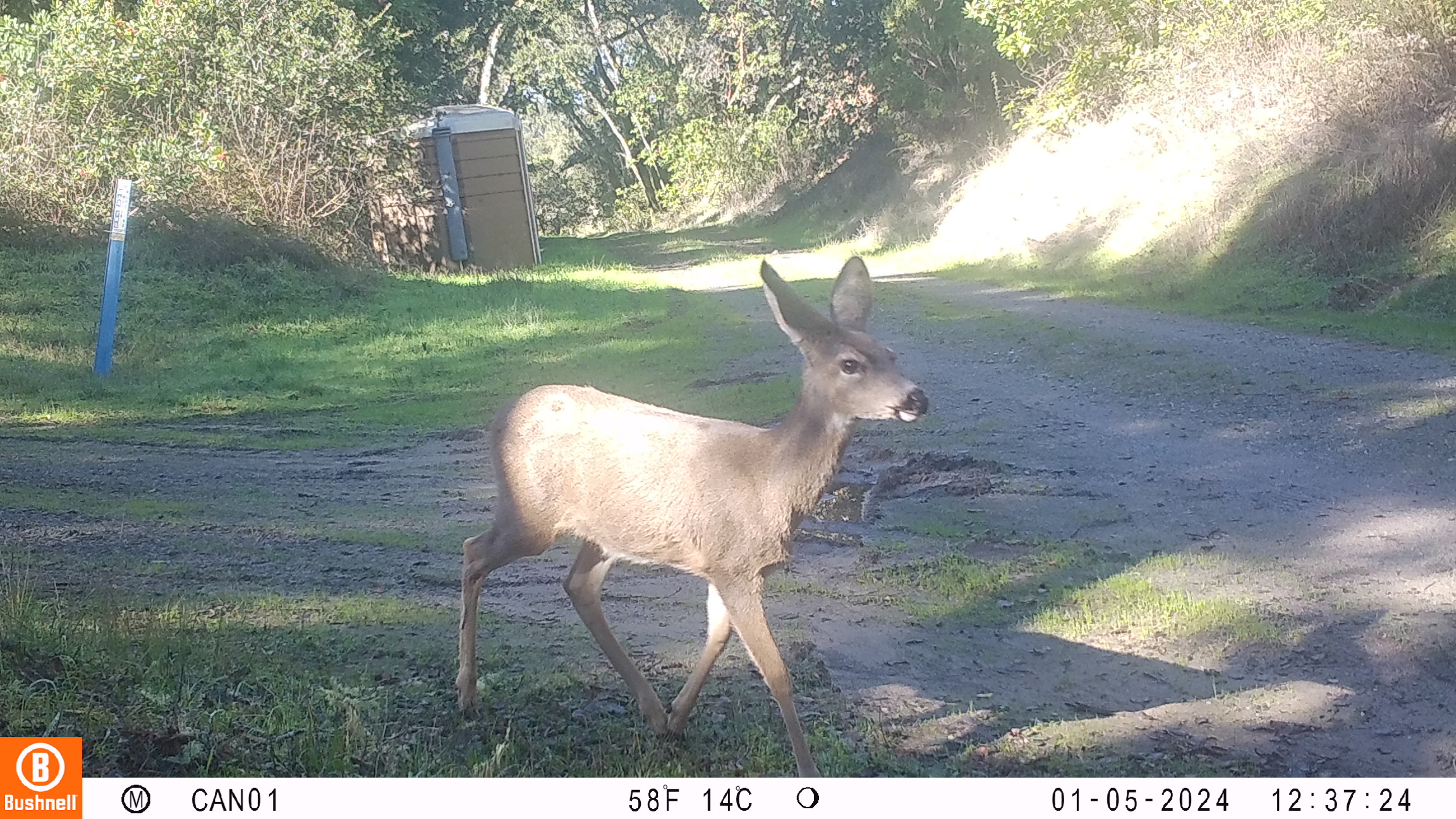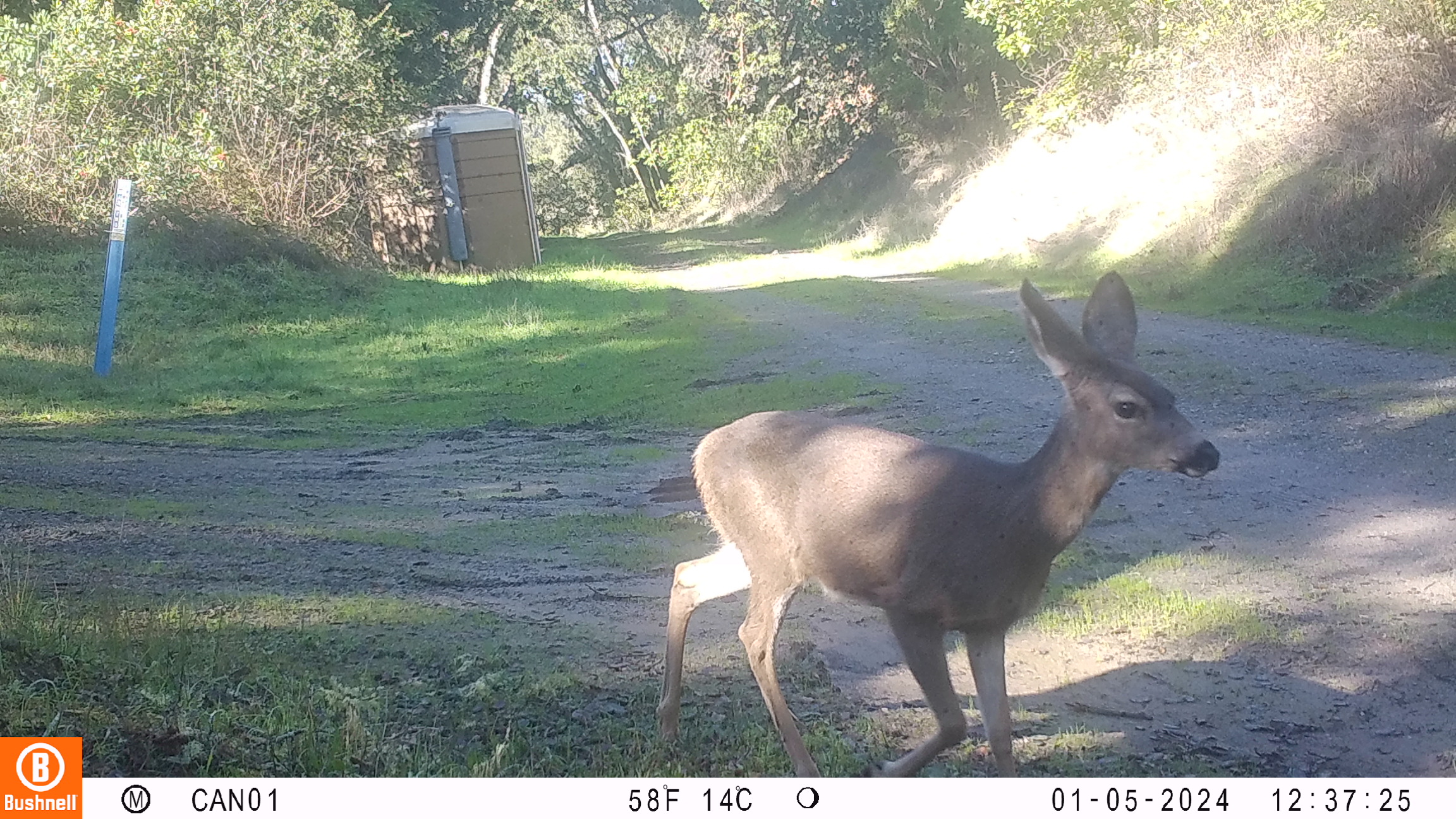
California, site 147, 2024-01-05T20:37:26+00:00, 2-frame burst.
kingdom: Animalia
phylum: Chordata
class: Mammalia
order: Artiodactyla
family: Cervidae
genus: Odocoileus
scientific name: Odocoileus hemionus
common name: mule deer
Mule deer (Odocoileus hemionus).